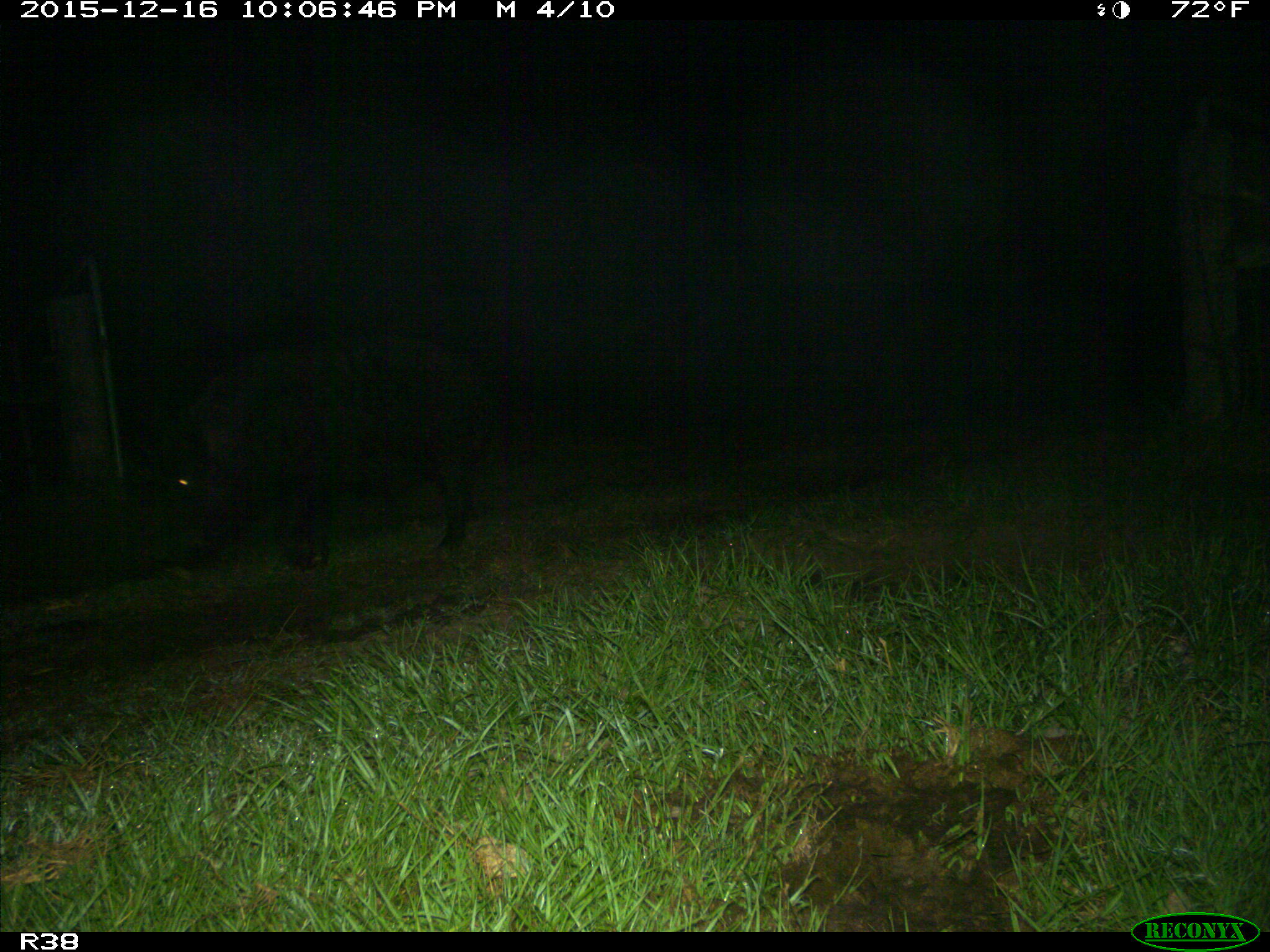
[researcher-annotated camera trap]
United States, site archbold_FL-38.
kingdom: Animalia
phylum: Chordata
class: Mammalia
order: Artiodactyla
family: Suidae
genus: Sus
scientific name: Sus scrofa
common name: wild boar